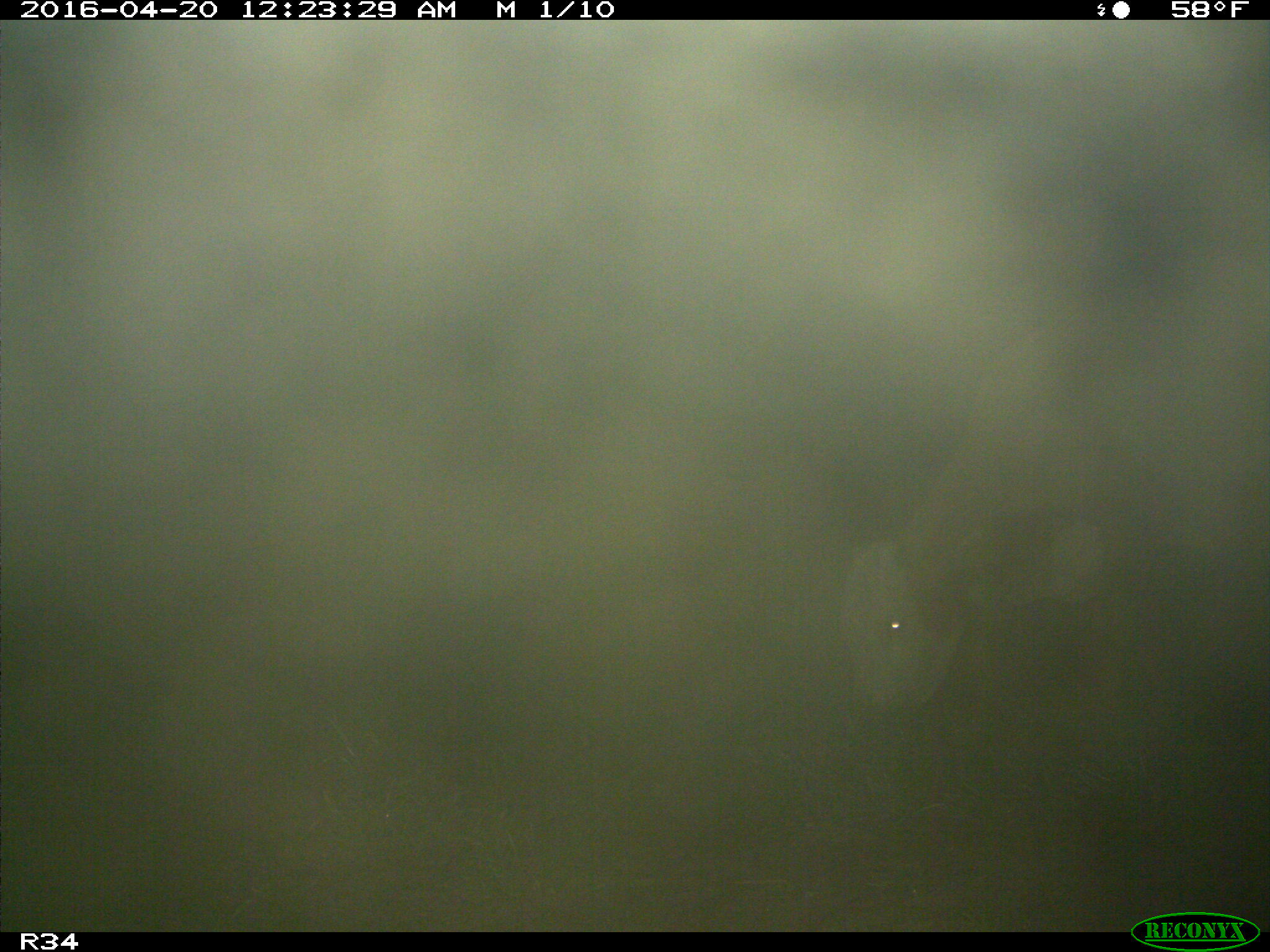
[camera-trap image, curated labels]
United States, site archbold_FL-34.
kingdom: Animalia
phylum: Chordata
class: Mammalia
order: Artiodactyla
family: Bovidae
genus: Bos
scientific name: Bos taurus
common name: domestic cow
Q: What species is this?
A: Bos taurus (domestic cow).